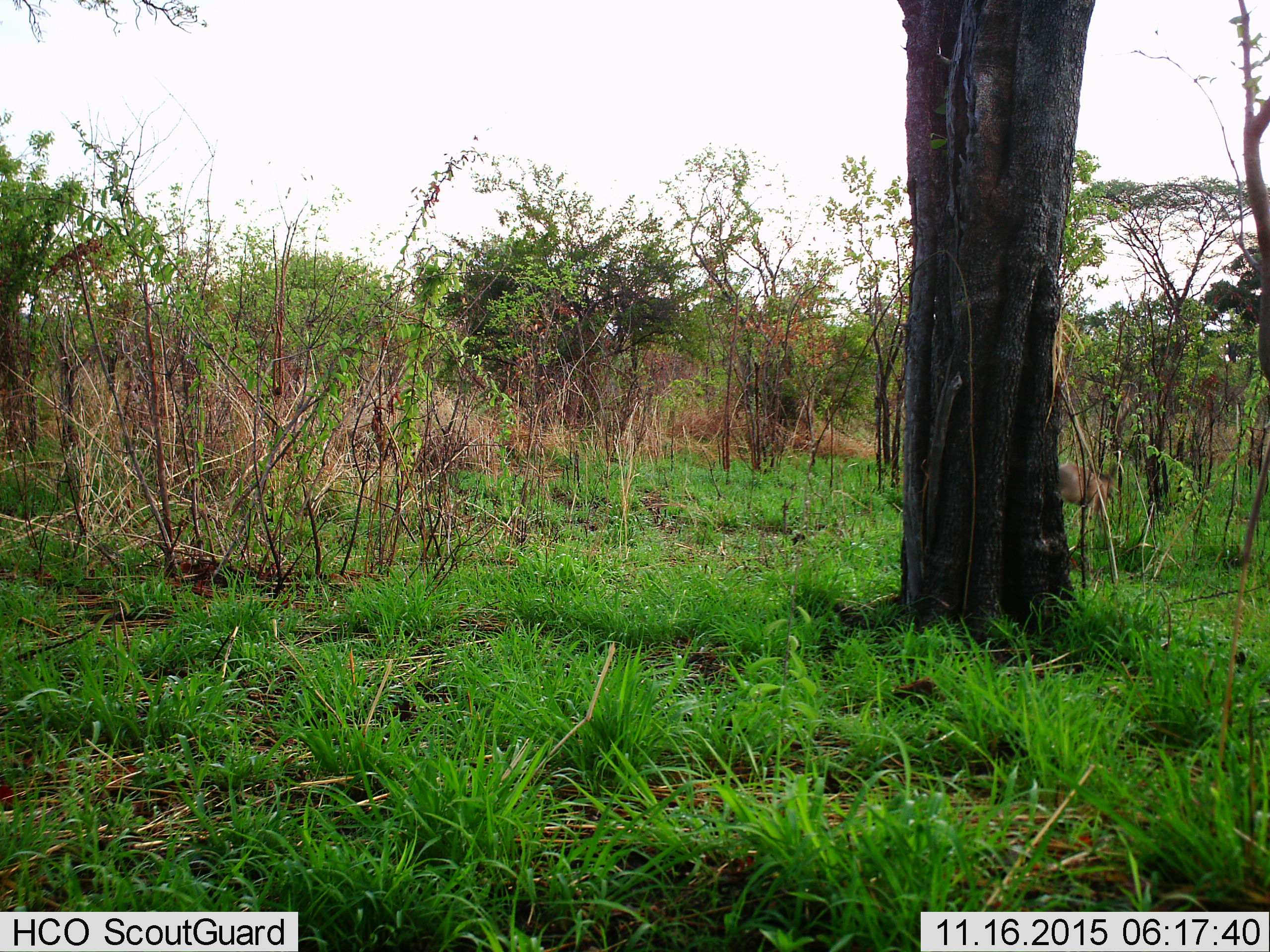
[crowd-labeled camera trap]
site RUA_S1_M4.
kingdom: Animalia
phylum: Chordata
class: Mammalia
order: Artiodactyla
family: Bovidae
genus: Aepyceros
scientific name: Aepyceros melampus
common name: impala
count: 1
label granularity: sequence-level